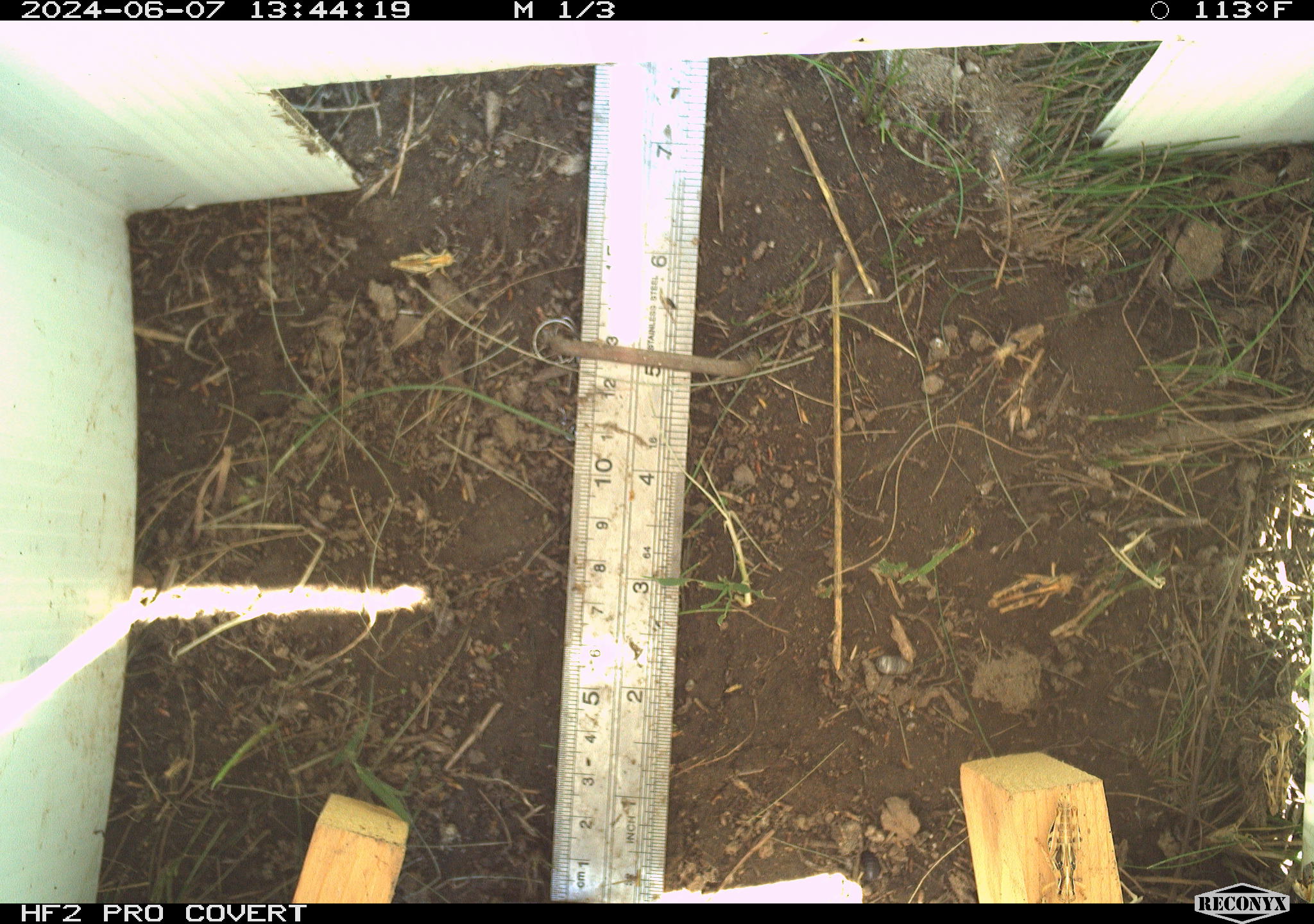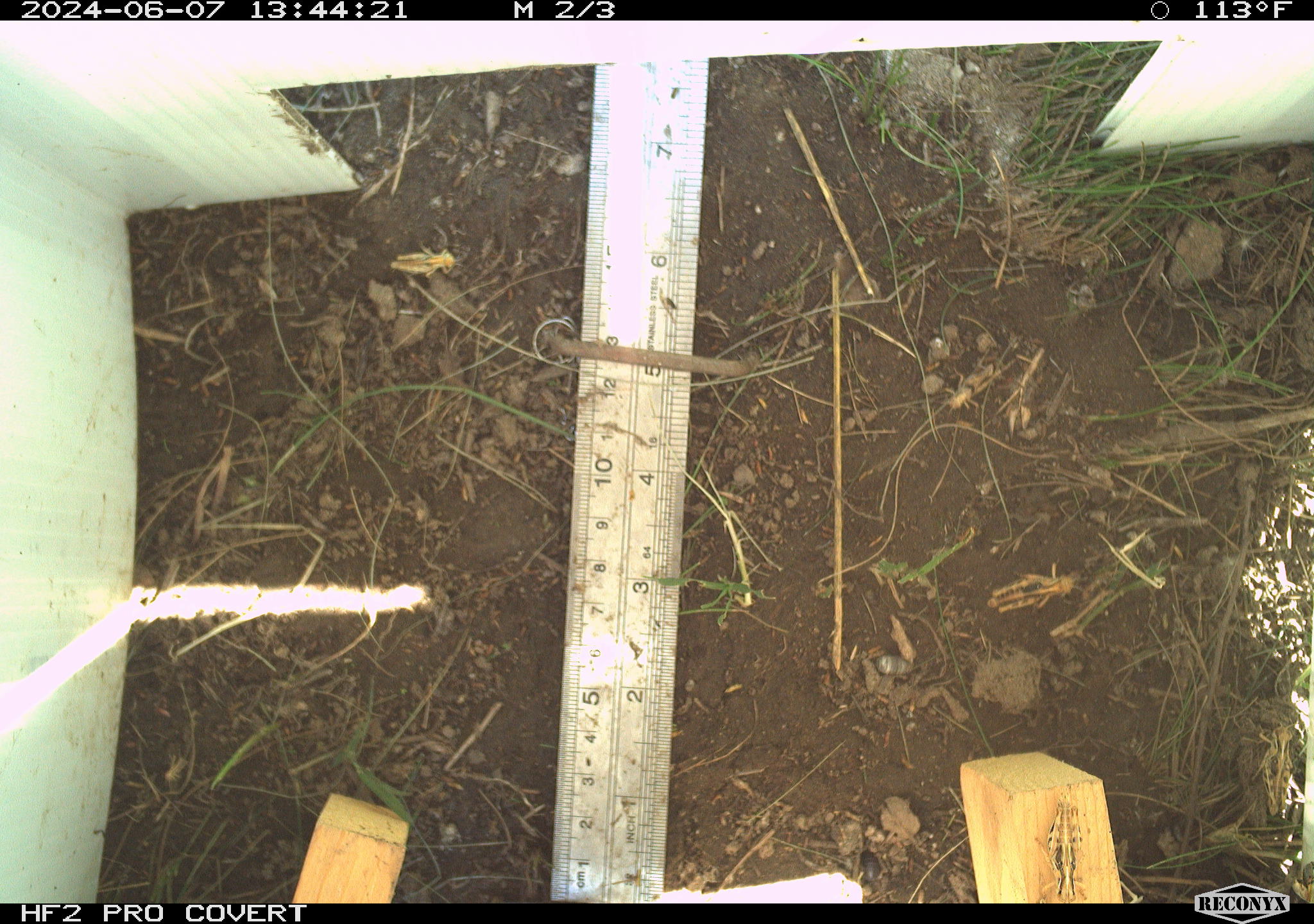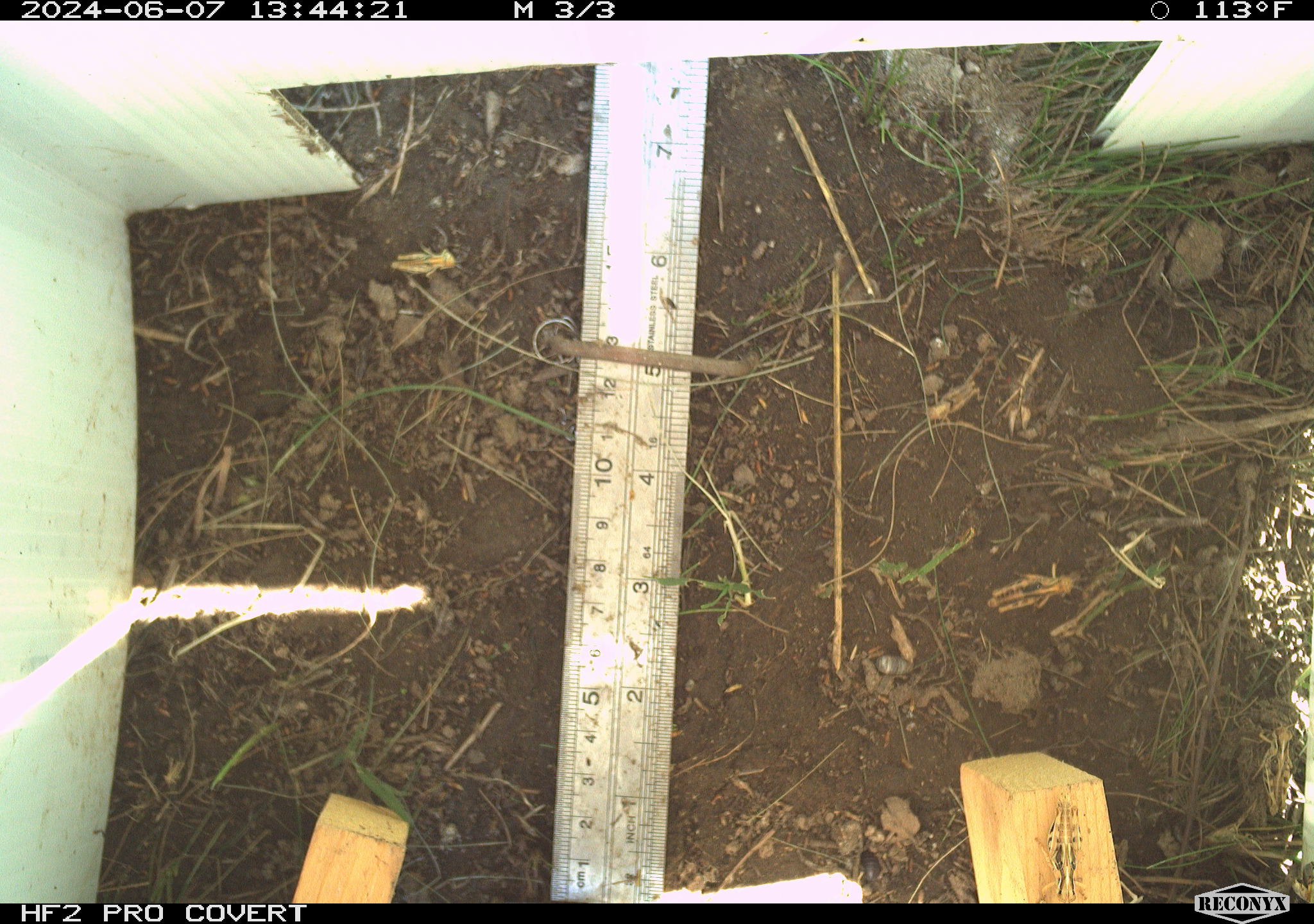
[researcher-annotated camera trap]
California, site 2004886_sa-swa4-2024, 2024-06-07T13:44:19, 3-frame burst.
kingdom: Animalia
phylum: Arthropoda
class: Insecta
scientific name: Insecta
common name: insect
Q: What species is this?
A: Insect (Insecta).